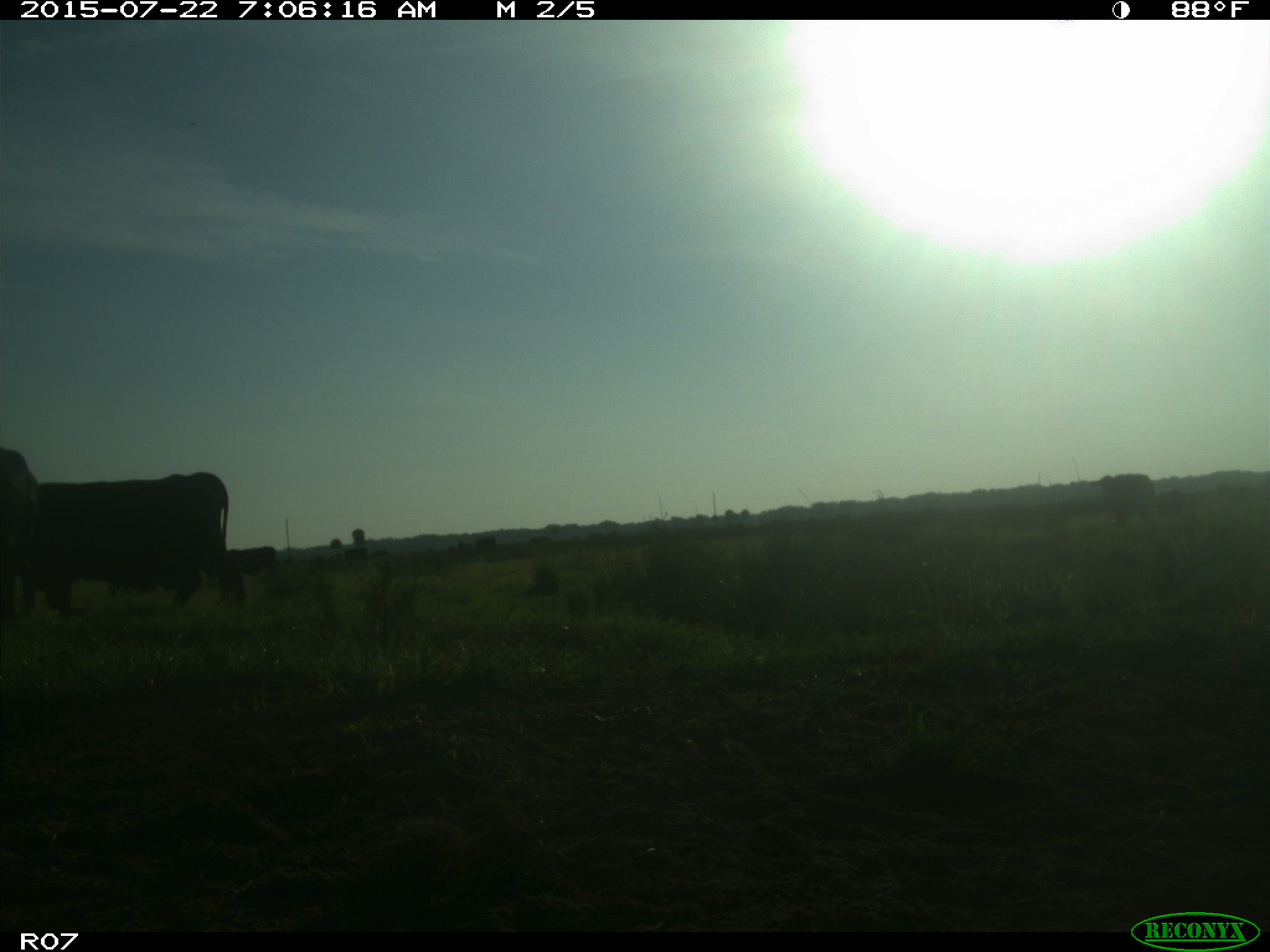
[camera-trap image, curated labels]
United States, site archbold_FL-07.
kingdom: Animalia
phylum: Chordata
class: Mammalia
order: Artiodactyla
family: Cervidae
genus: Odocoileus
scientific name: Odocoileus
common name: deer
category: unidentified deer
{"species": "unidentified deer (deer) (Odocoileus)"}